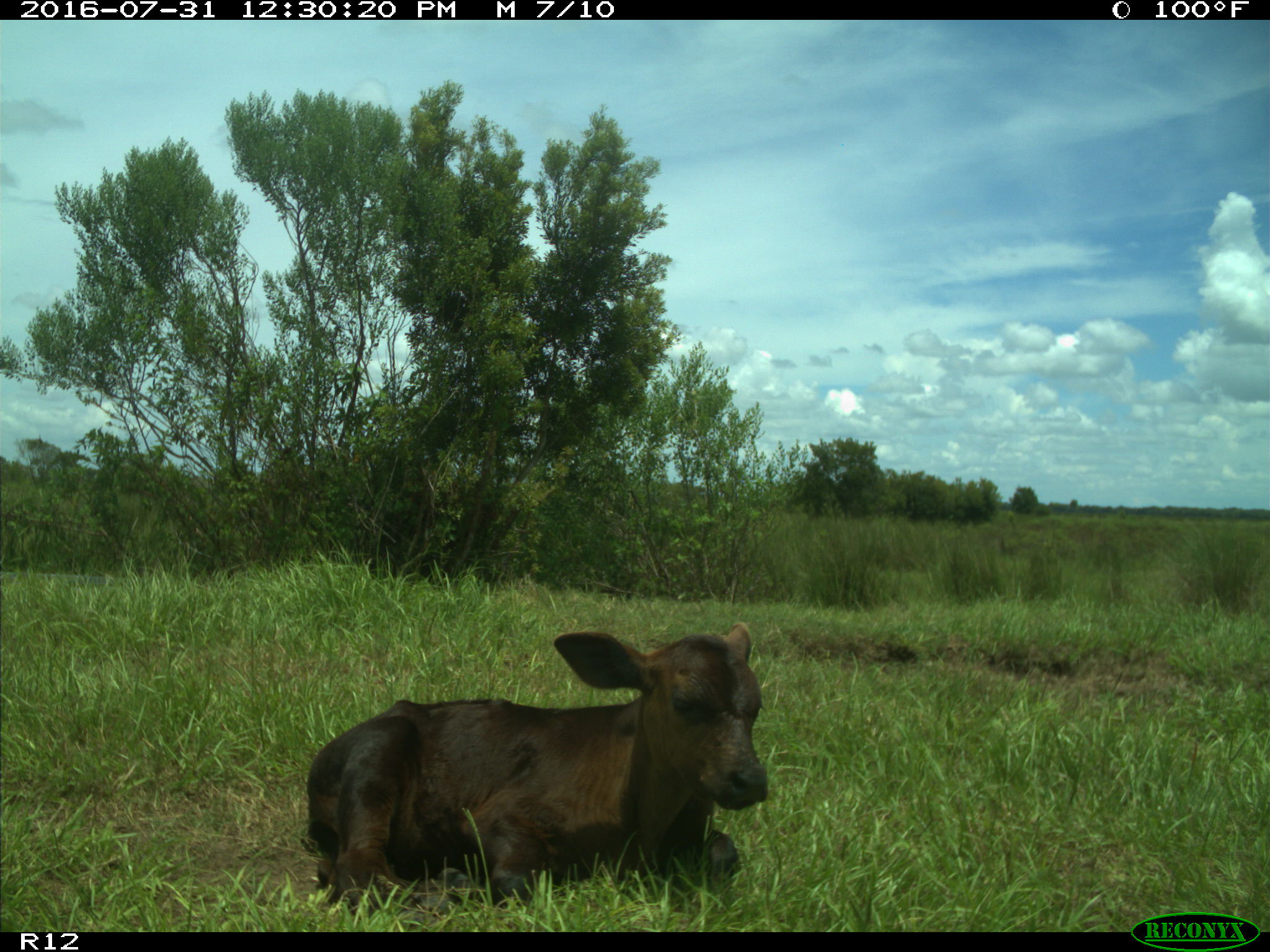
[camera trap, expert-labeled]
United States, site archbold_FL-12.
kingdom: Animalia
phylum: Chordata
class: Mammalia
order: Artiodactyla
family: Bovidae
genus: Bos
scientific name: Bos taurus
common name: domestic cow